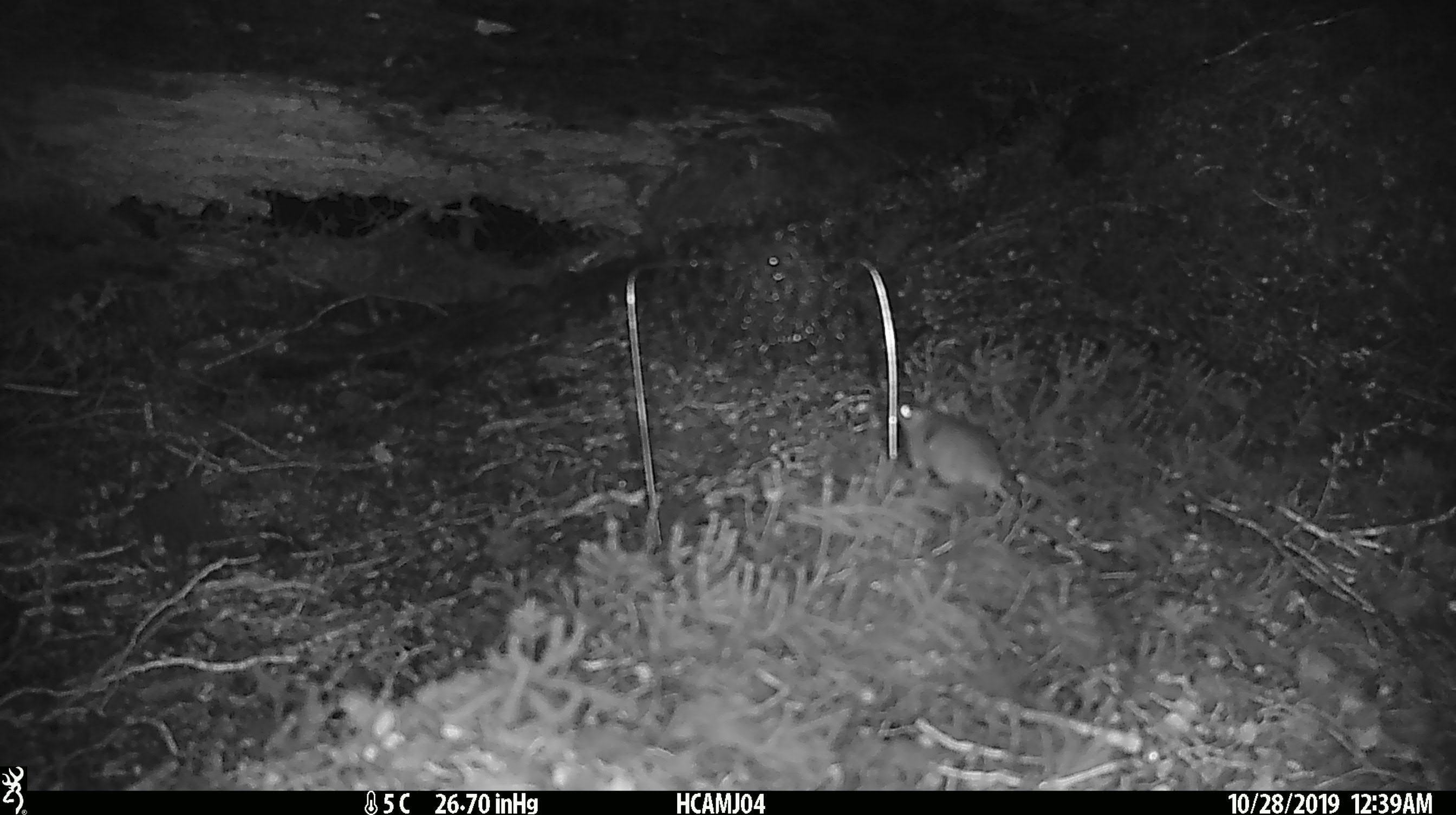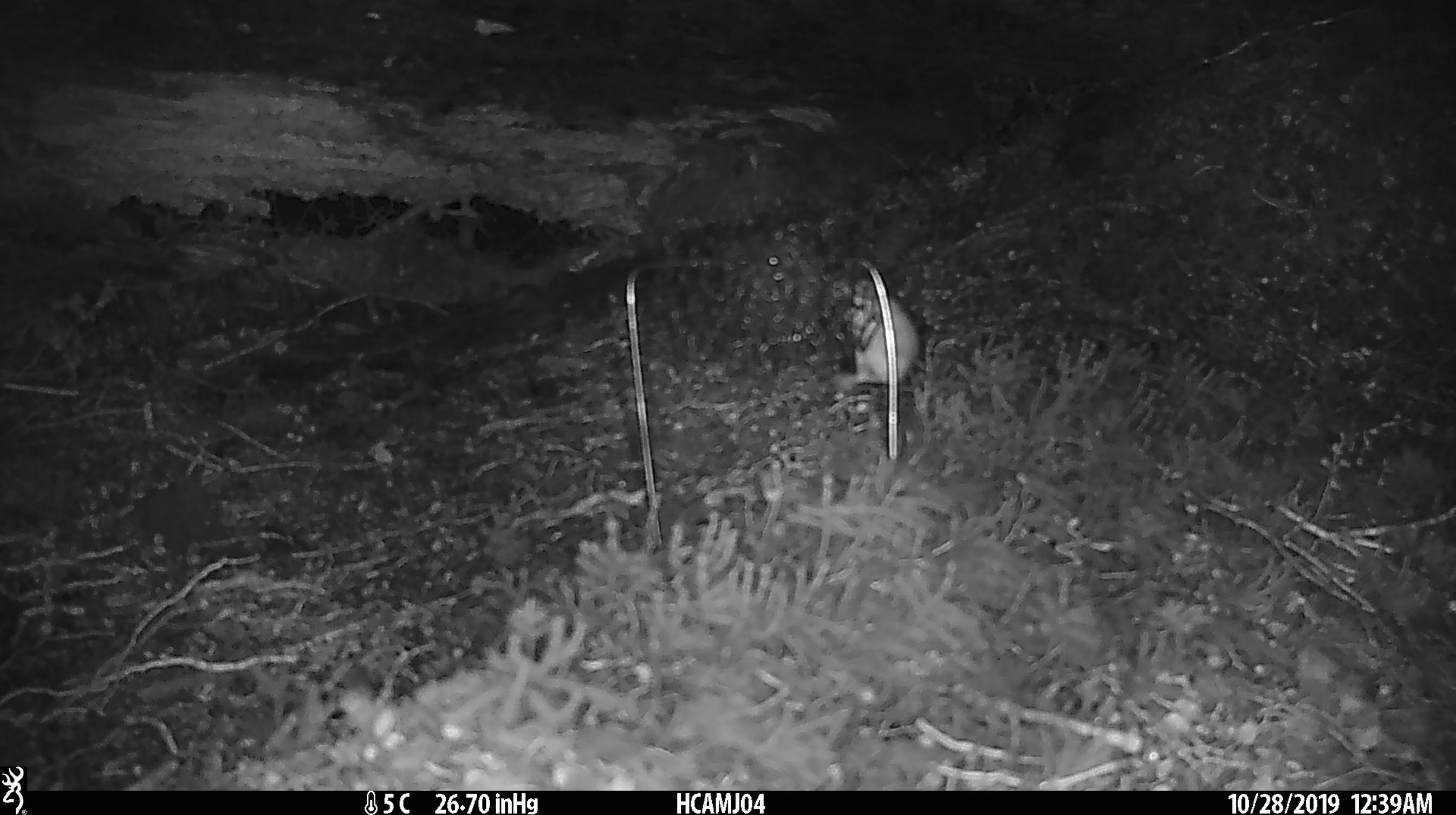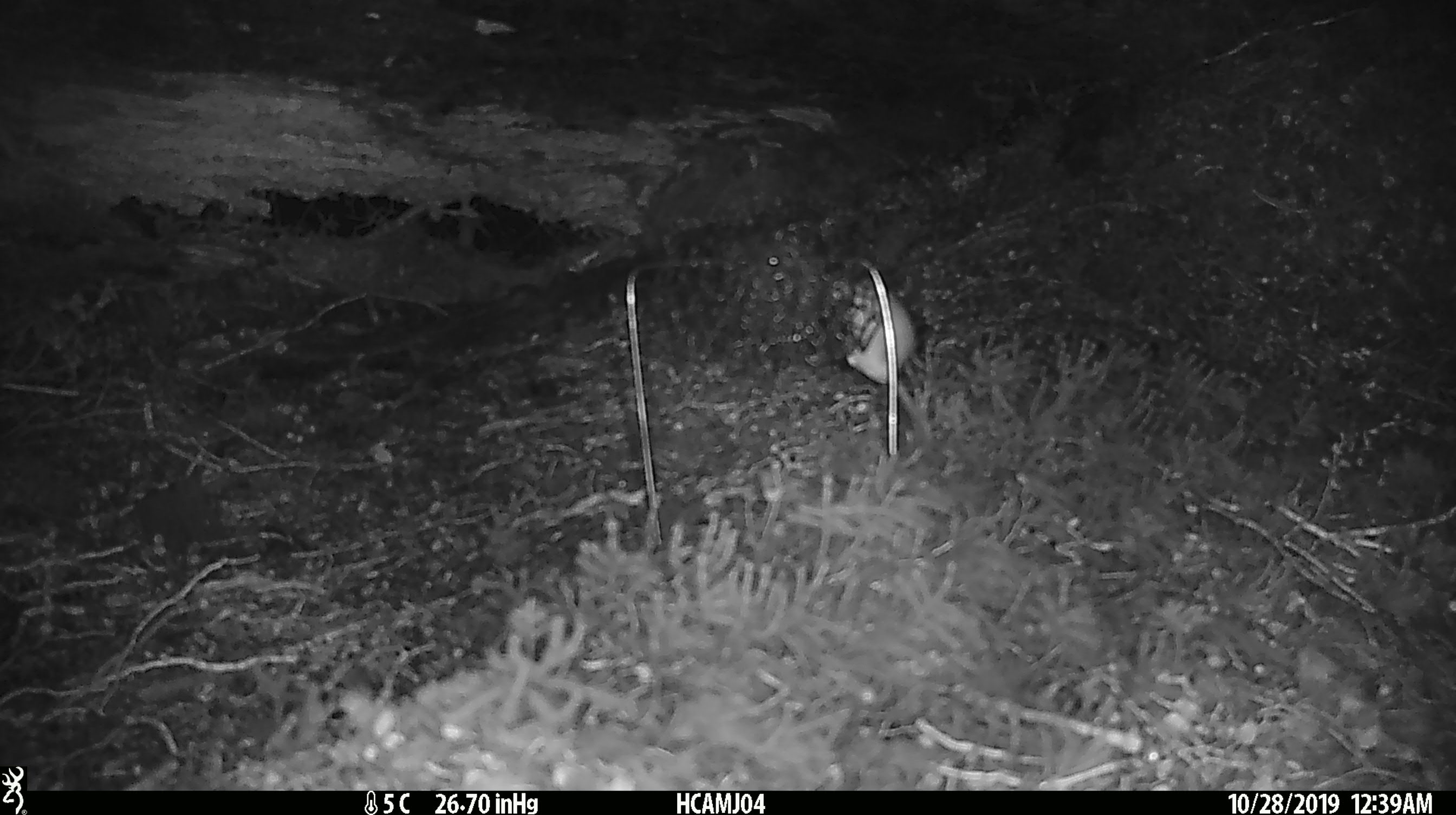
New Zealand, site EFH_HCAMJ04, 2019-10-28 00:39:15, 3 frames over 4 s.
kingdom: Animalia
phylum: Chordata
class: Mammalia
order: Rodentia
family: Muridae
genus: Mus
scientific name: Mus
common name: mouse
Mouse (Mus).